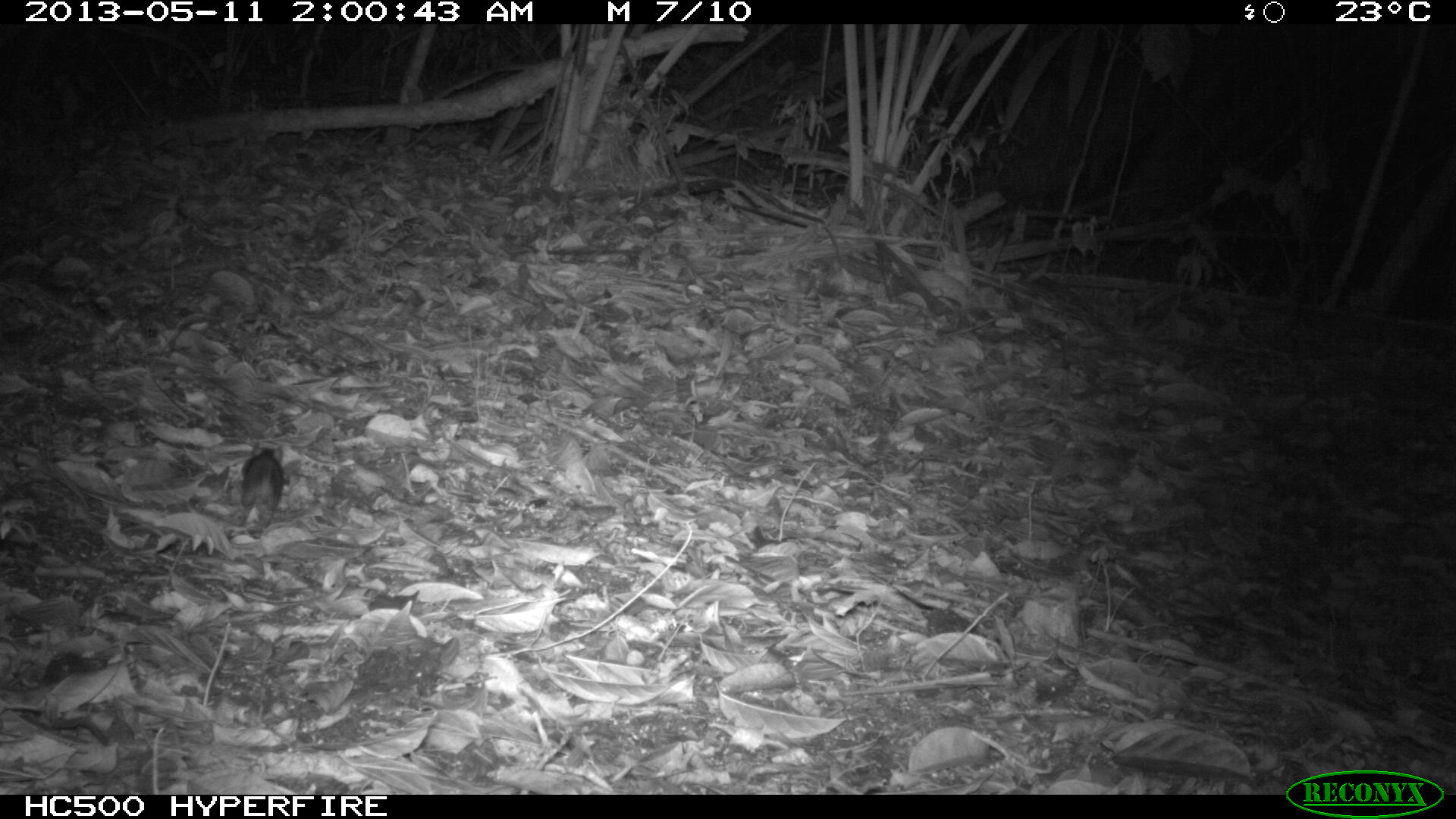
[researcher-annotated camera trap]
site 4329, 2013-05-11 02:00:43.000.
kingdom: Animalia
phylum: Chordata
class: Mammalia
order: Rodentia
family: Cricetidae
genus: Peromyscus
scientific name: Peromyscus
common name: deermice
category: peromyscus sp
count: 1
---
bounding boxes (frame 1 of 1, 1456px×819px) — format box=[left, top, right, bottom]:
peromyscus sp: box=[239, 440, 283, 531]